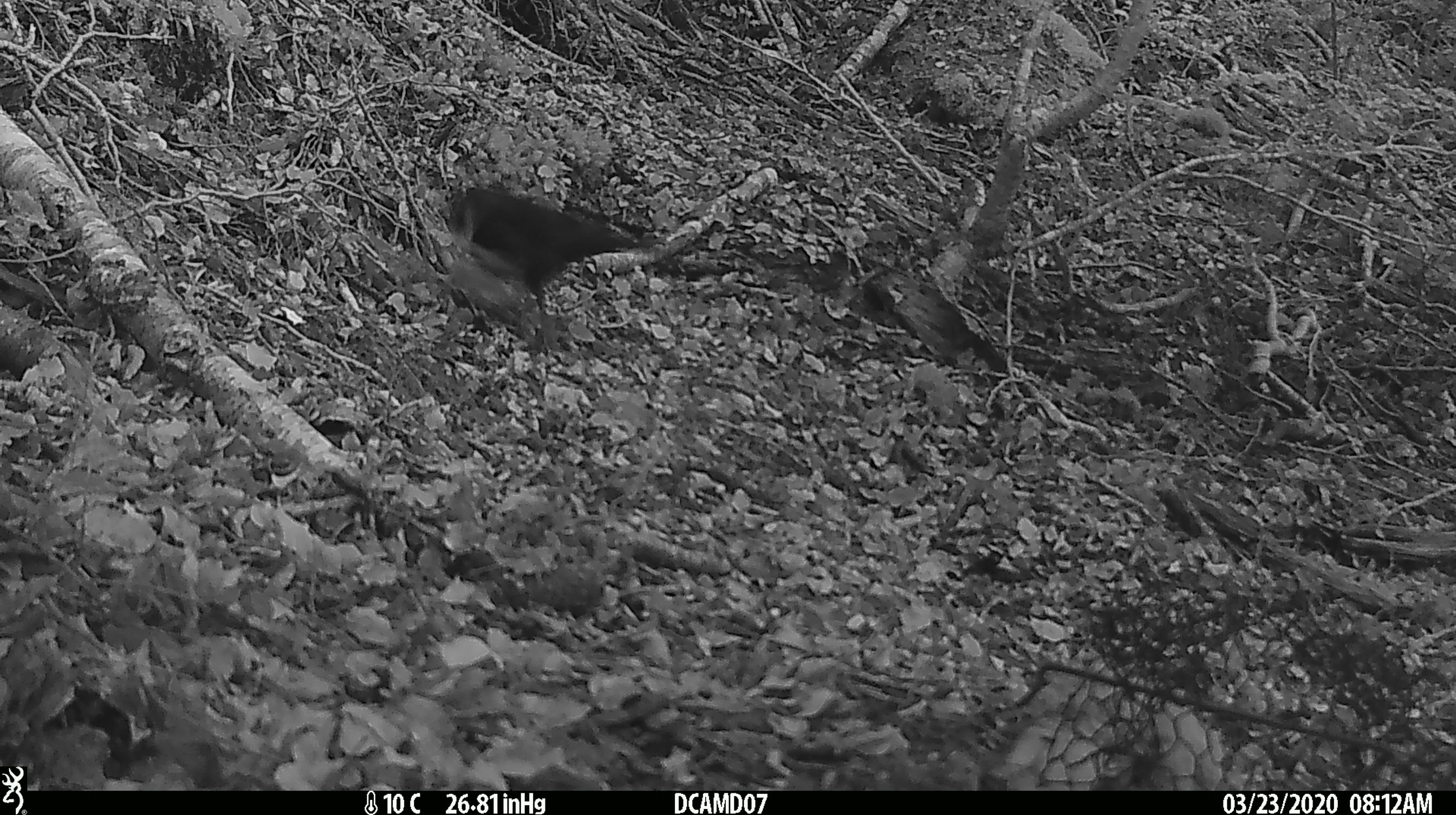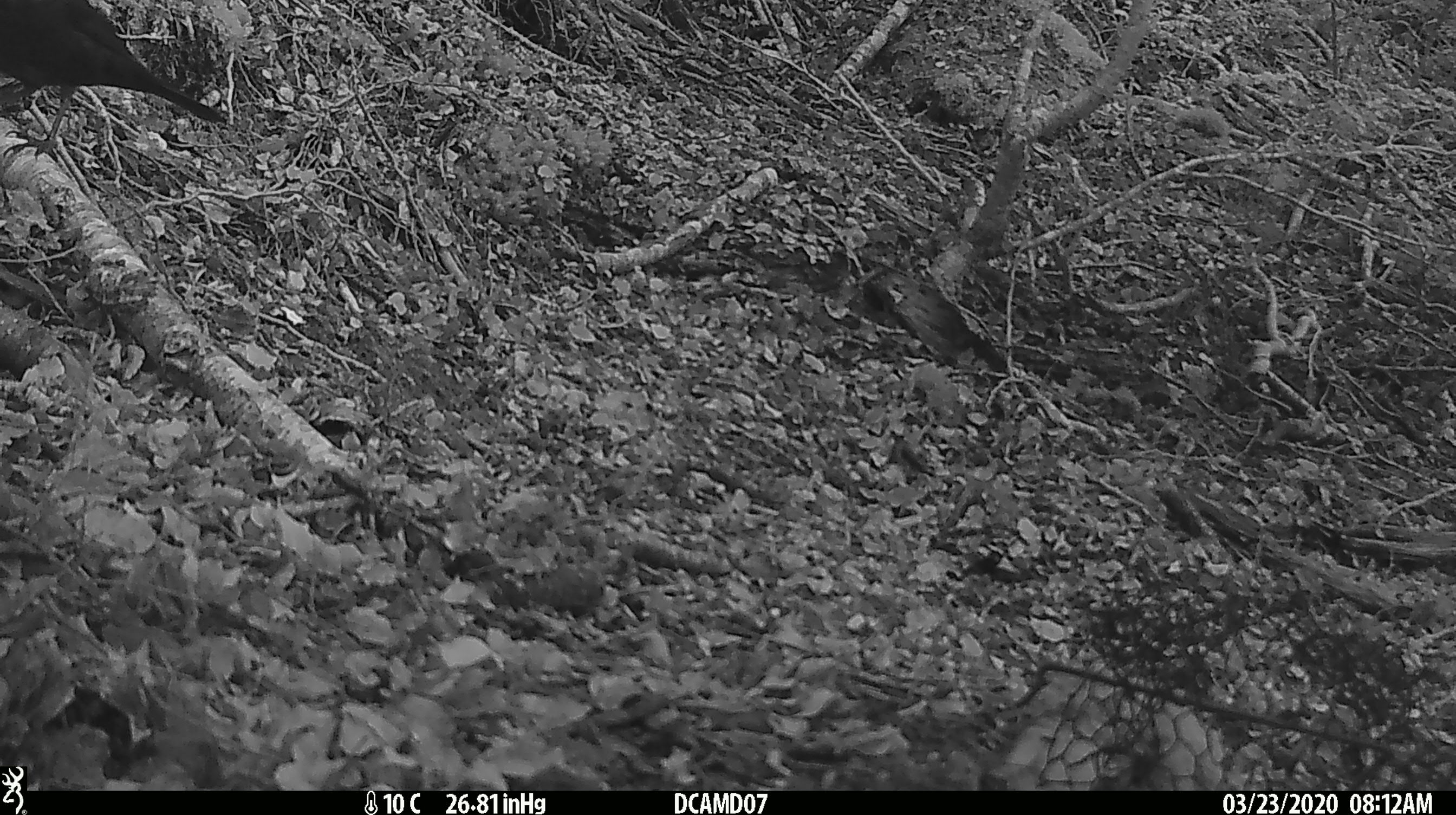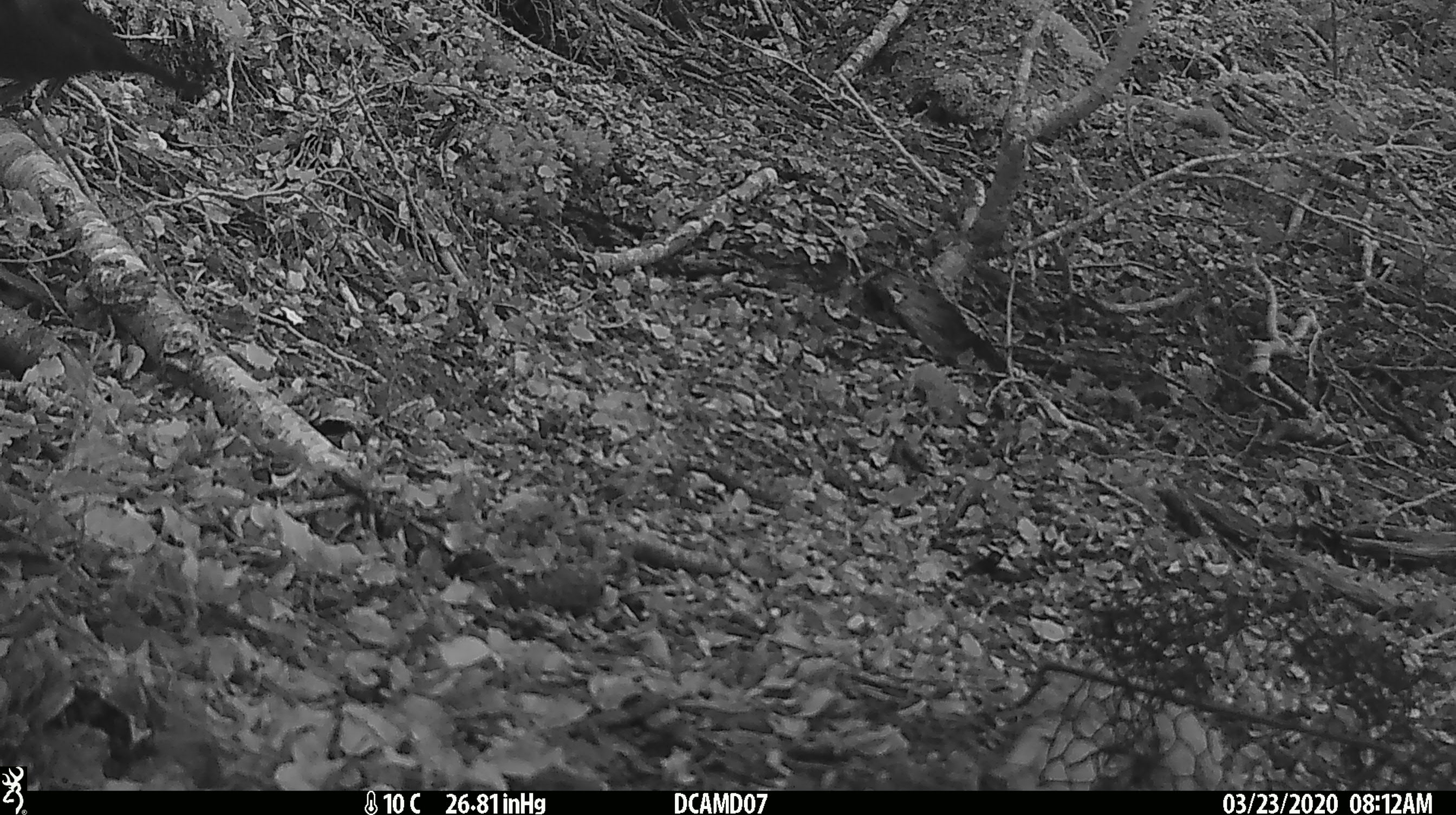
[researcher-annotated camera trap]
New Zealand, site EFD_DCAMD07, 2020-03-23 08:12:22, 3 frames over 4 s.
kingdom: Animalia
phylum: Chordata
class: Aves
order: Passeriformes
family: Turdidae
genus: Turdus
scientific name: Turdus merula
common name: eurasian blackbird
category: blackbird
Blackbird (eurasian blackbird) (Turdus merula).